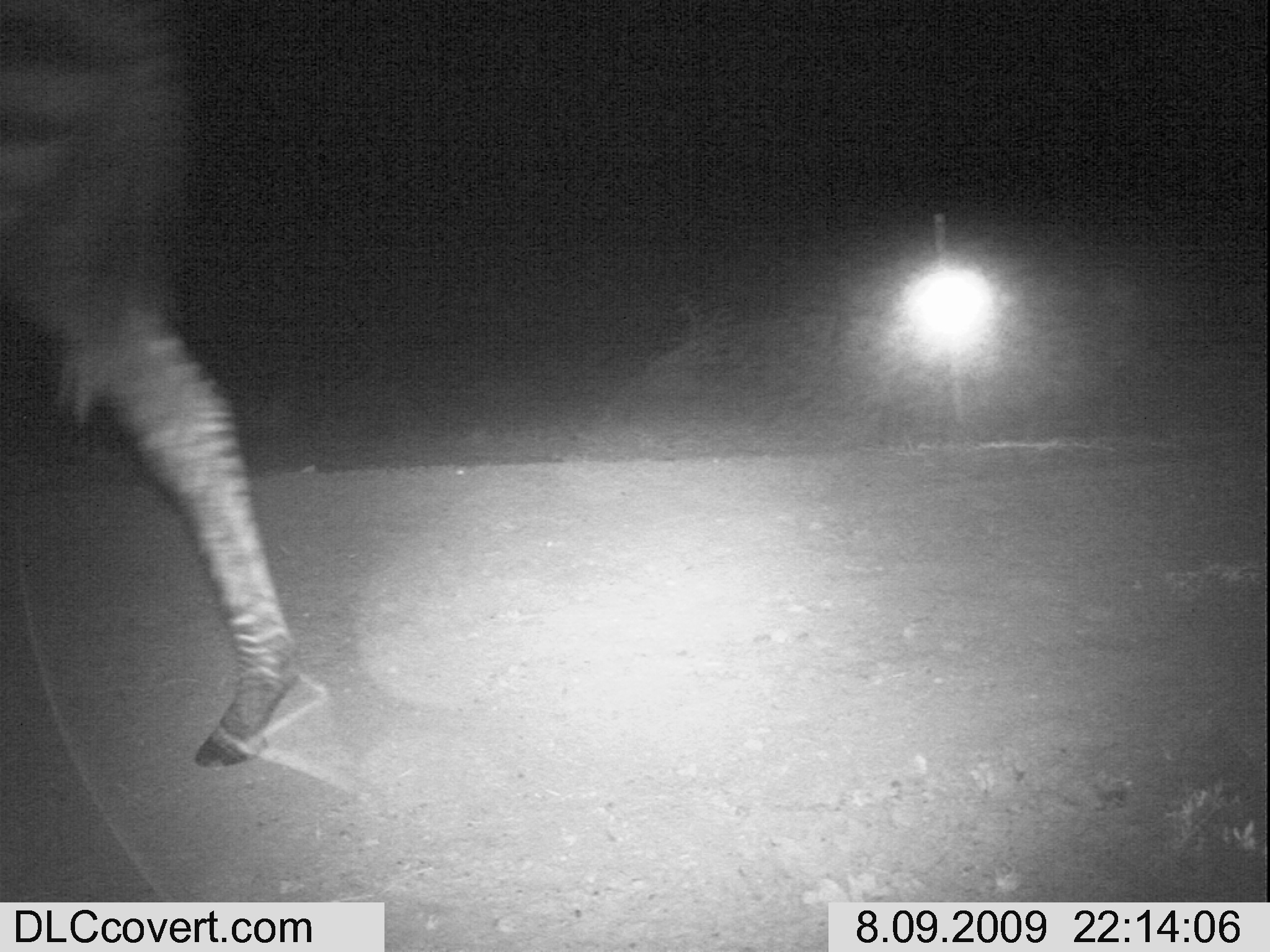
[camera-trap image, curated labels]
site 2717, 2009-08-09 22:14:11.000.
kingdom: Animalia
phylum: Chordata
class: Mammalia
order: Perissodactyla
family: Equidae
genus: Equus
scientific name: Equus quagga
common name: plains zebra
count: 1